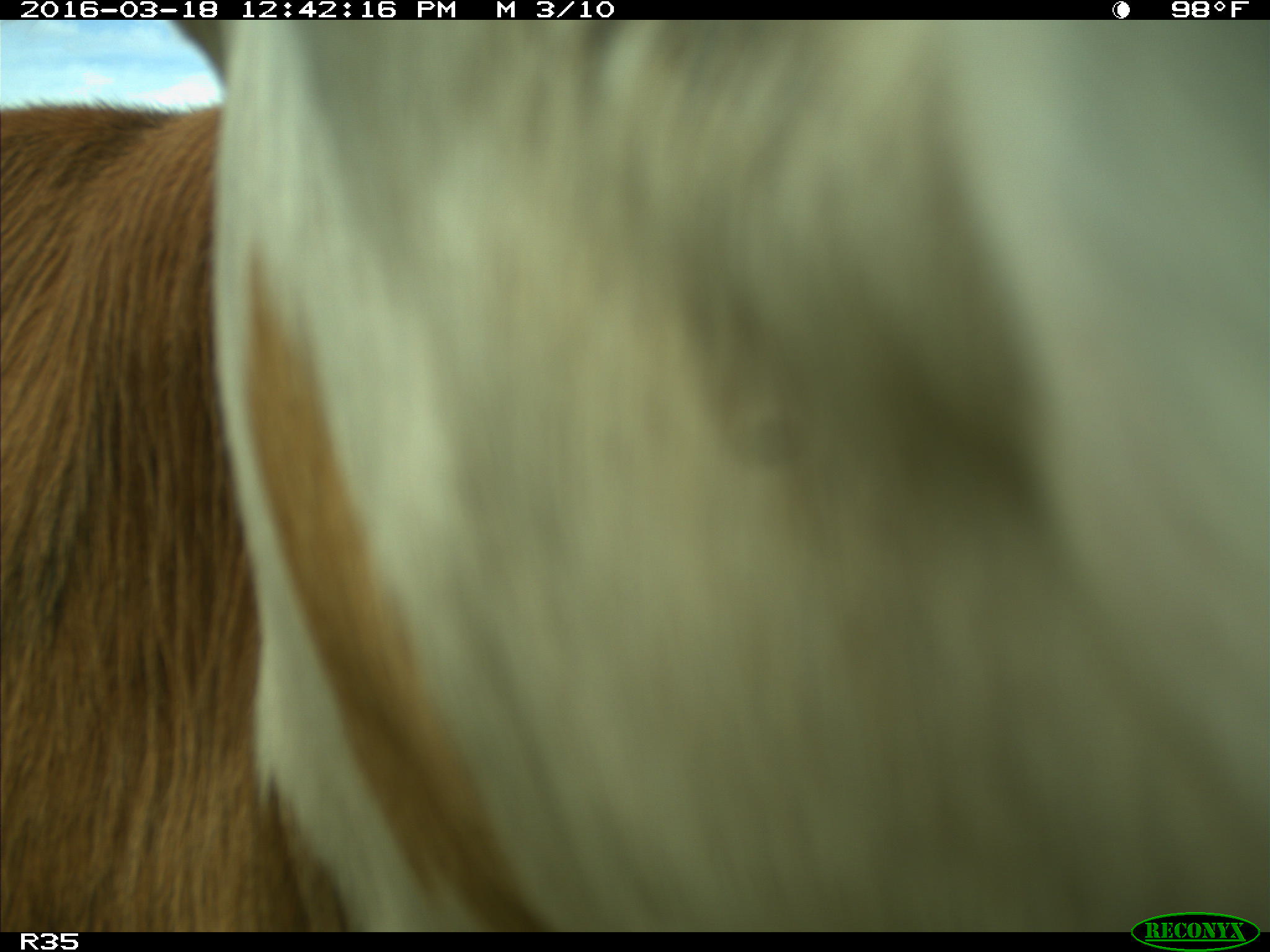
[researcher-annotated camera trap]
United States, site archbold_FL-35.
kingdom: Animalia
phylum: Chordata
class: Mammalia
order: Artiodactyla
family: Bovidae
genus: Bos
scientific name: Bos taurus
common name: domestic cow